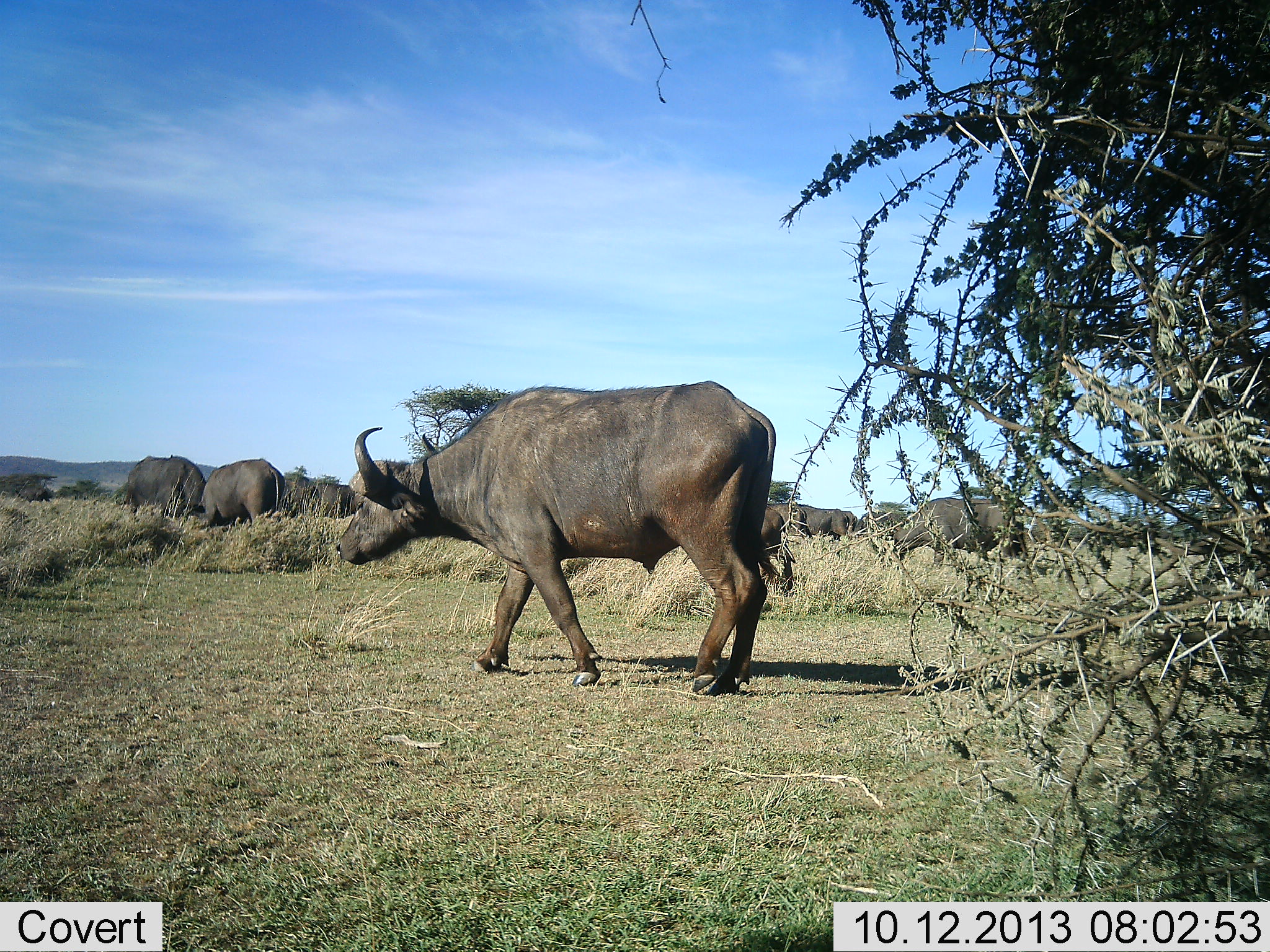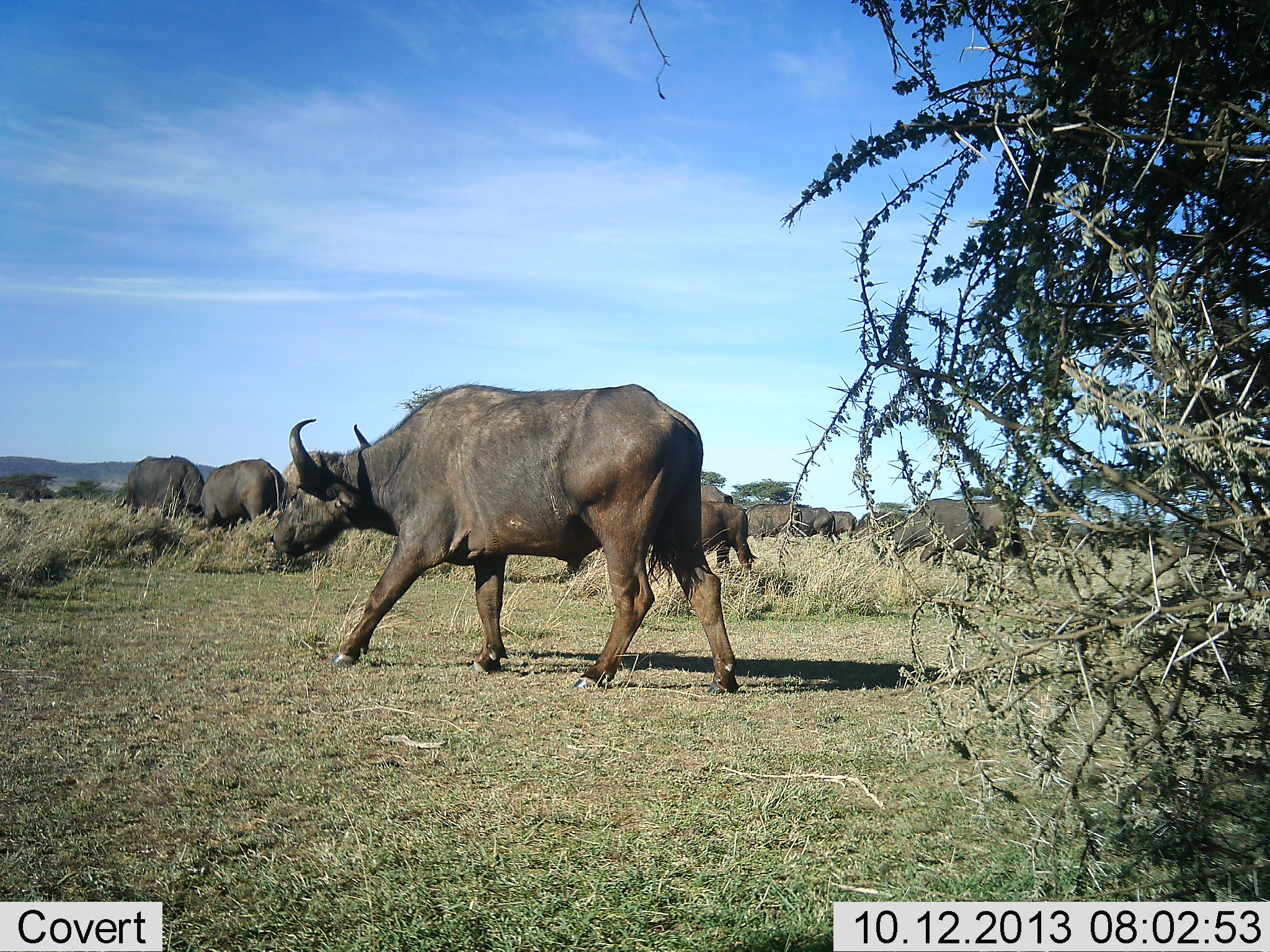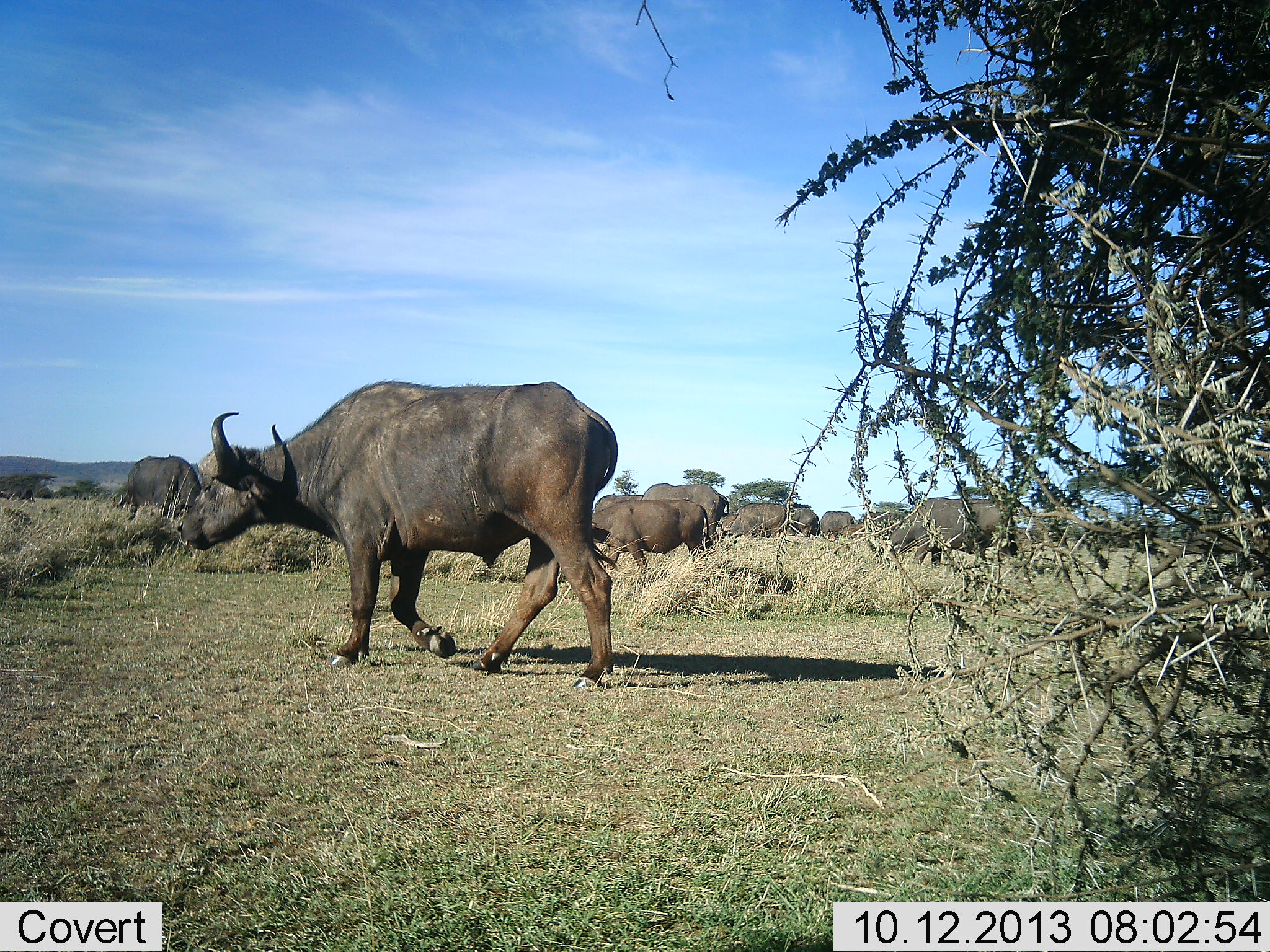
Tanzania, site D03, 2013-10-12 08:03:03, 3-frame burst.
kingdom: Animalia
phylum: Chordata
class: Mammalia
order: Artiodactyla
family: Bovidae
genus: Syncerus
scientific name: Syncerus caffer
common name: cape buffalo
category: buffalo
Buffalo (cape buffalo) (Syncerus caffer), count 11-50. Behavior (volunteer vote fractions): standing 32%, resting 0%, moving 84%, interacting 11%. Young present (vote fraction): 16%. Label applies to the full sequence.